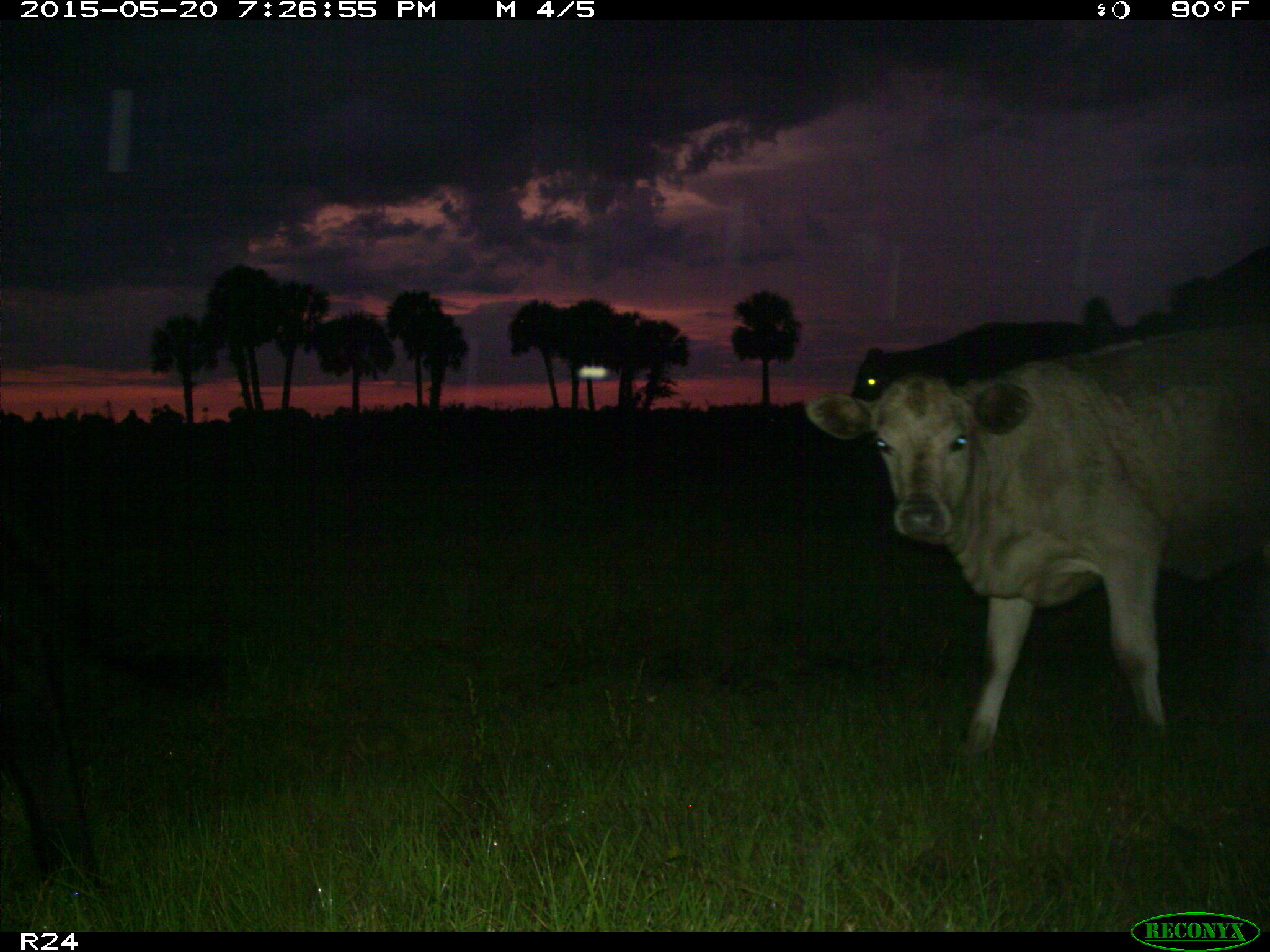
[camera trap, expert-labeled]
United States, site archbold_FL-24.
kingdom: Animalia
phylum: Chordata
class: Mammalia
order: Artiodactyla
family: Bovidae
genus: Bos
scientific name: Bos taurus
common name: domestic cow